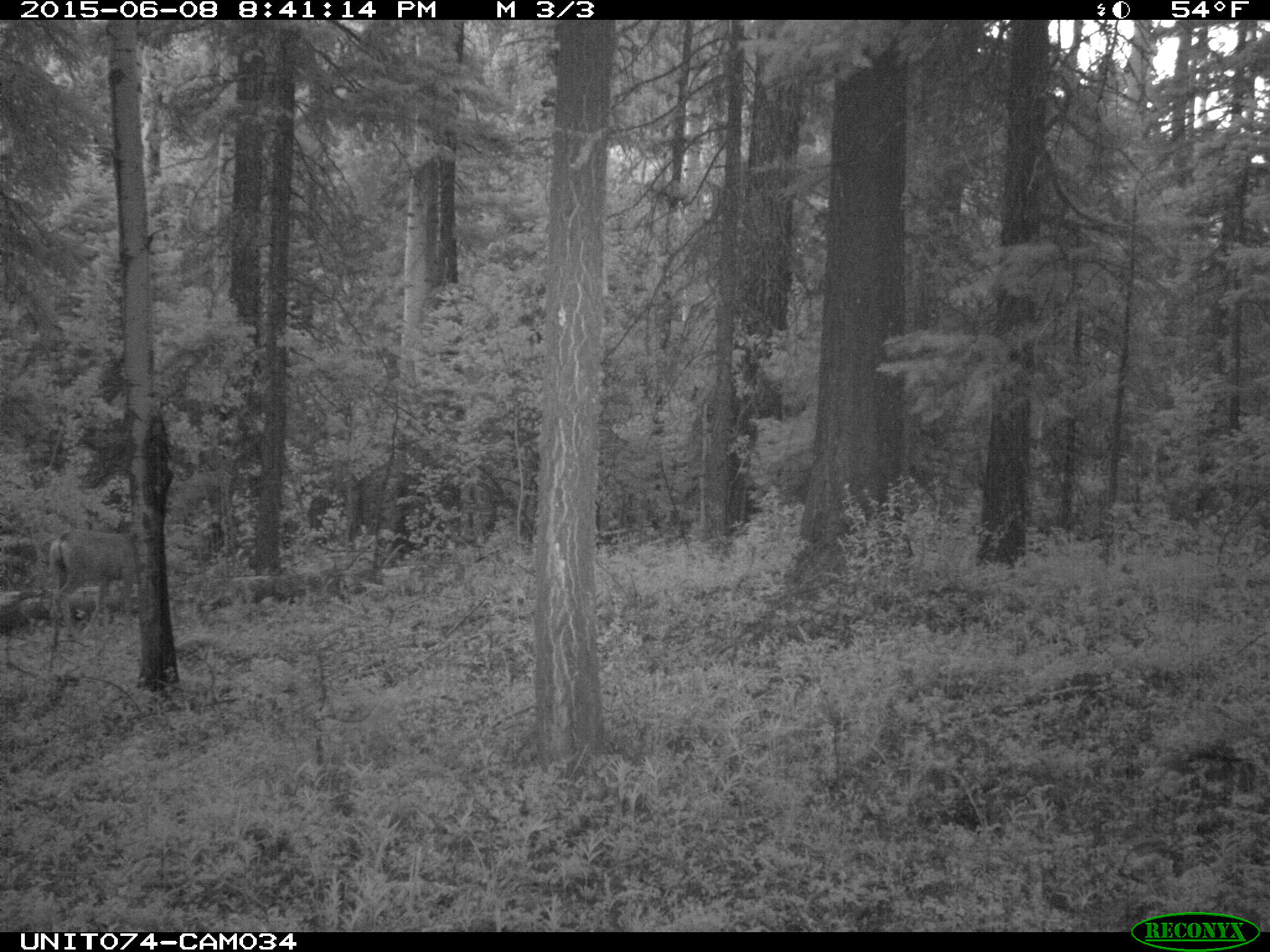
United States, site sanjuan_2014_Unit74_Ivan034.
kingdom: Animalia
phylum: Chordata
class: Mammalia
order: Artiodactyla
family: Cervidae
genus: Odocoileus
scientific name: Odocoileus hemionus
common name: mule deer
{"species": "Odocoileus hemionus (mule deer)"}